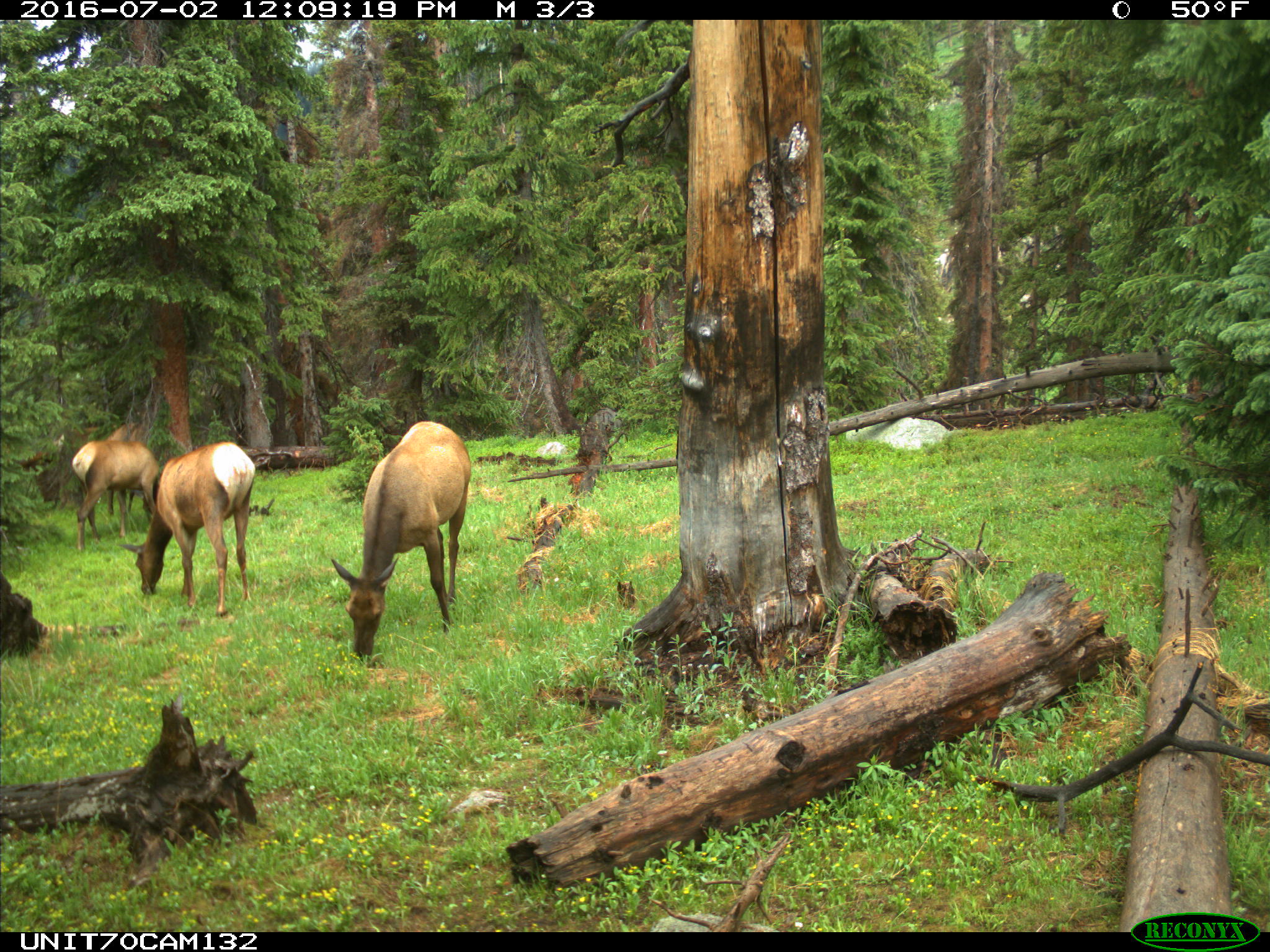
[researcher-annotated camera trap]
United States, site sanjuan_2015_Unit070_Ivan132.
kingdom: Animalia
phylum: Chordata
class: Mammalia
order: Artiodactyla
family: Cervidae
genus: Cervus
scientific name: Cervus elaphus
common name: red deer